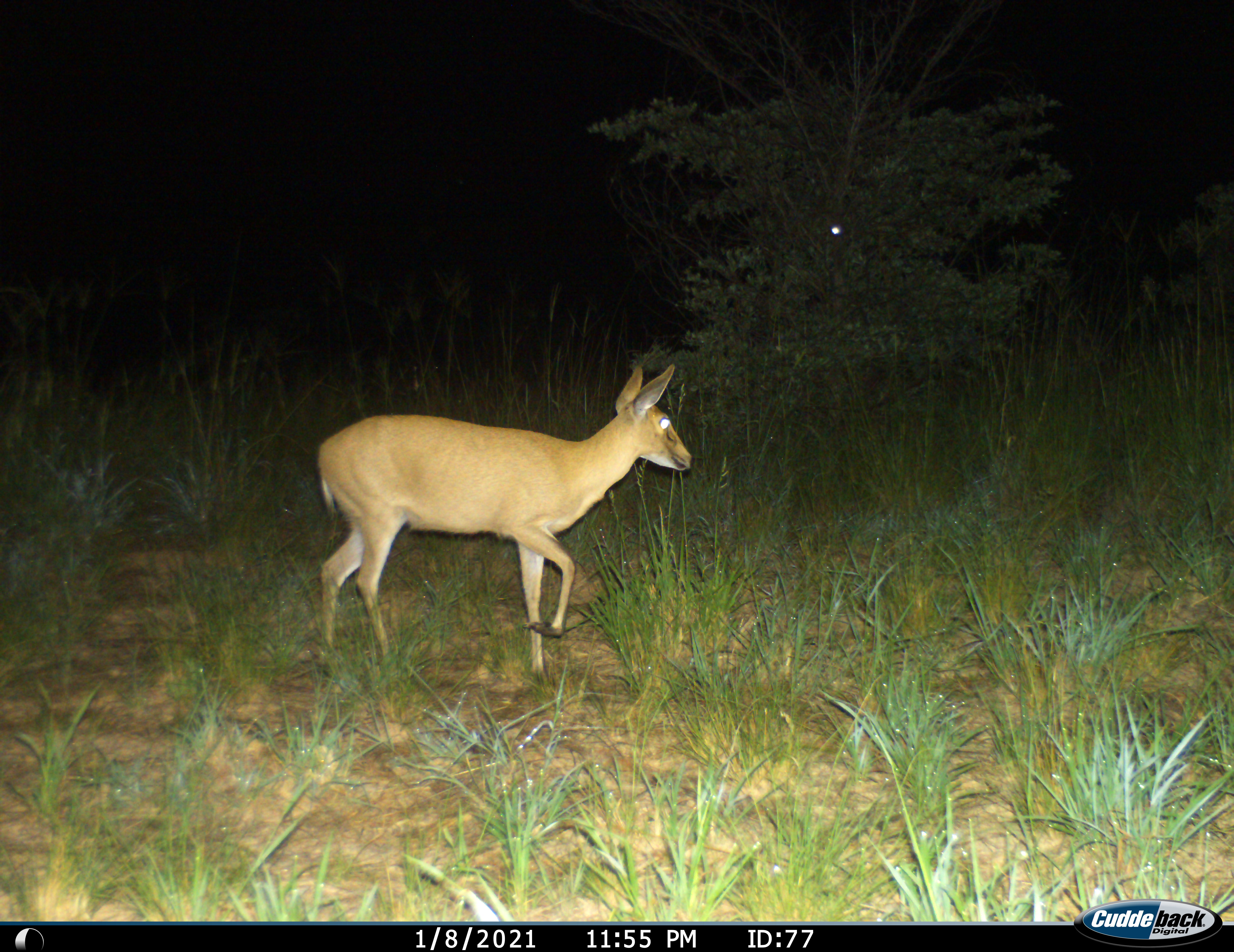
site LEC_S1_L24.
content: unidentified animal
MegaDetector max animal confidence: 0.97